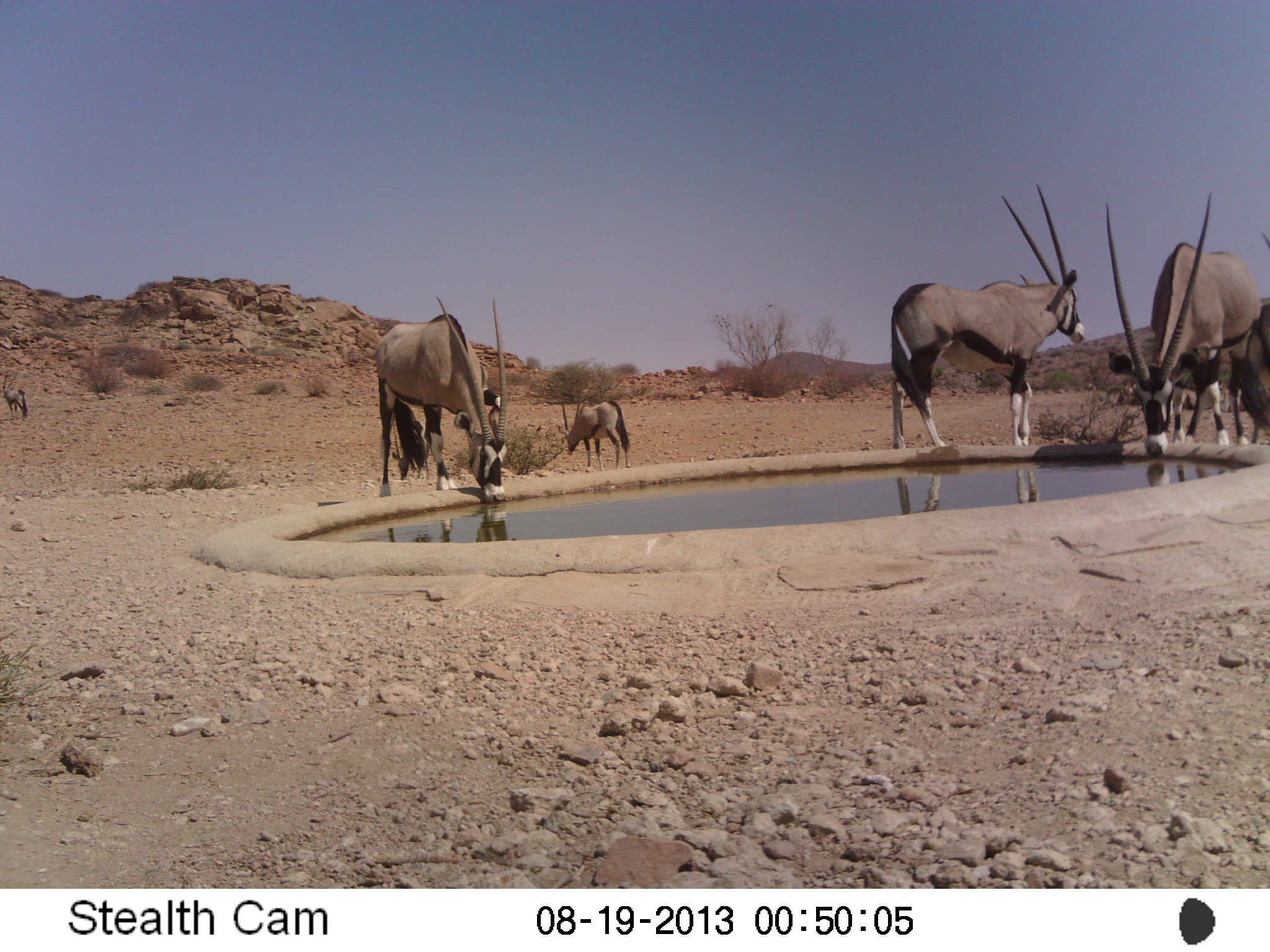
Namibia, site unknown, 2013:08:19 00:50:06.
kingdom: Animalia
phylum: Chordata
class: Mammalia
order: Artiodactyla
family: Bovidae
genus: Oryx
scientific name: Oryx gazella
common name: gemsbok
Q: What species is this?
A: Oryx gazella (gemsbok).